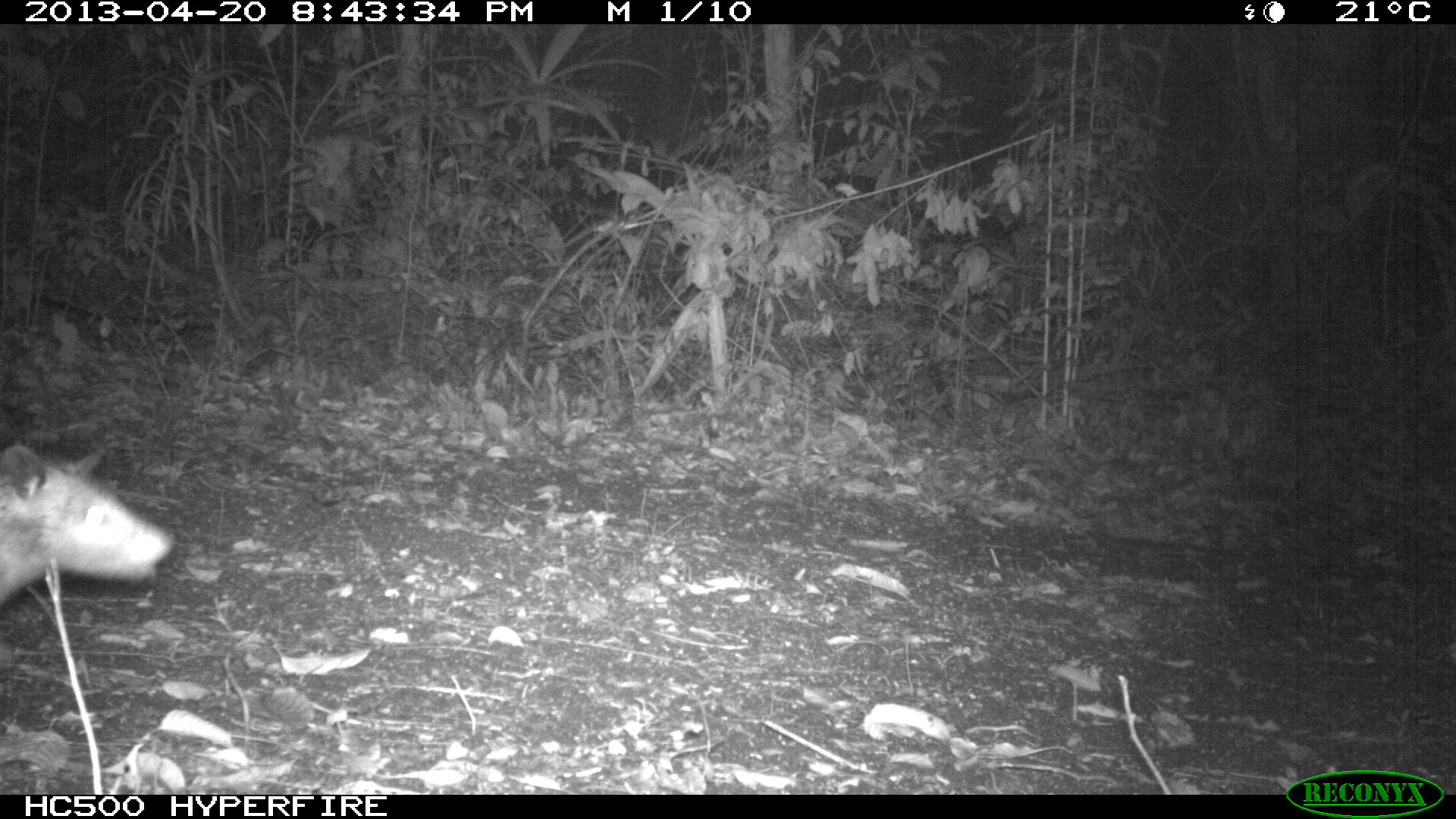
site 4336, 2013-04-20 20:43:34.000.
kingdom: Animalia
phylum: Chordata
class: Mammalia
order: Didelphimorphia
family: Didelphidae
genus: Didelphis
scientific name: Didelphis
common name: american opossums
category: didelphis sp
Didelphis sp (american opossums) (Didelphis), count 1.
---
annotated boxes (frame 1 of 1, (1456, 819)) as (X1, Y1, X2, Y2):
didelphis sp: (0, 440, 171, 603)